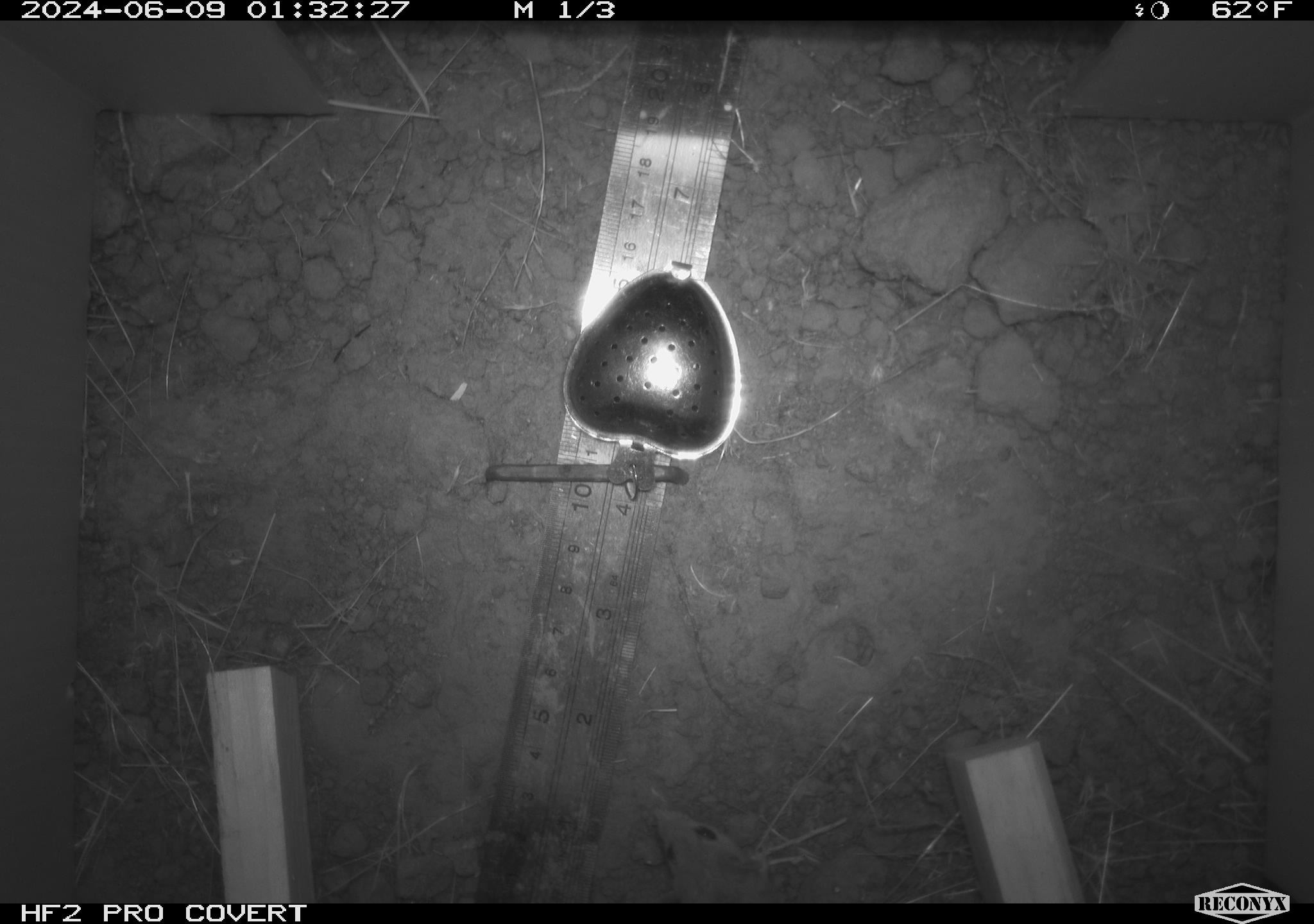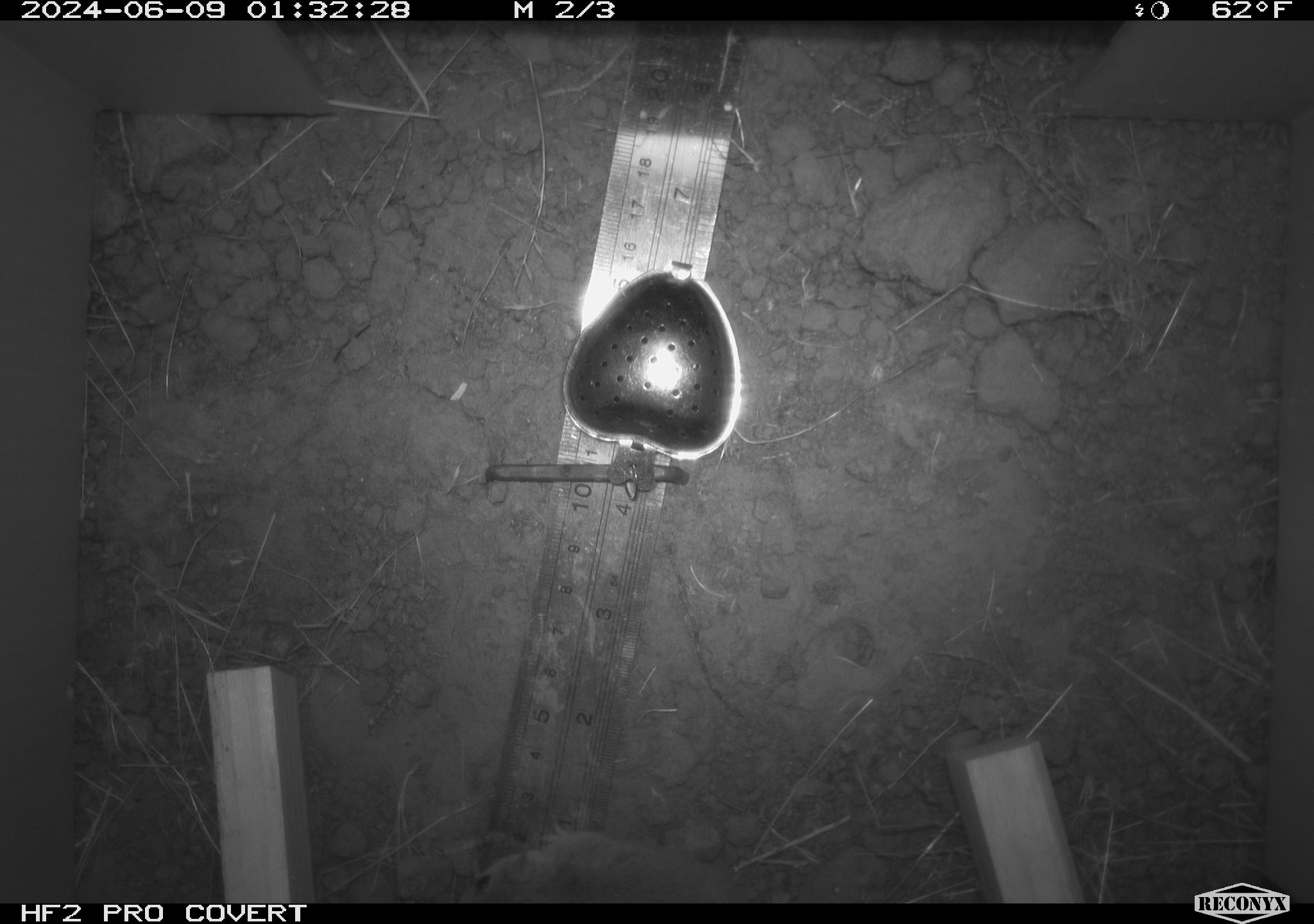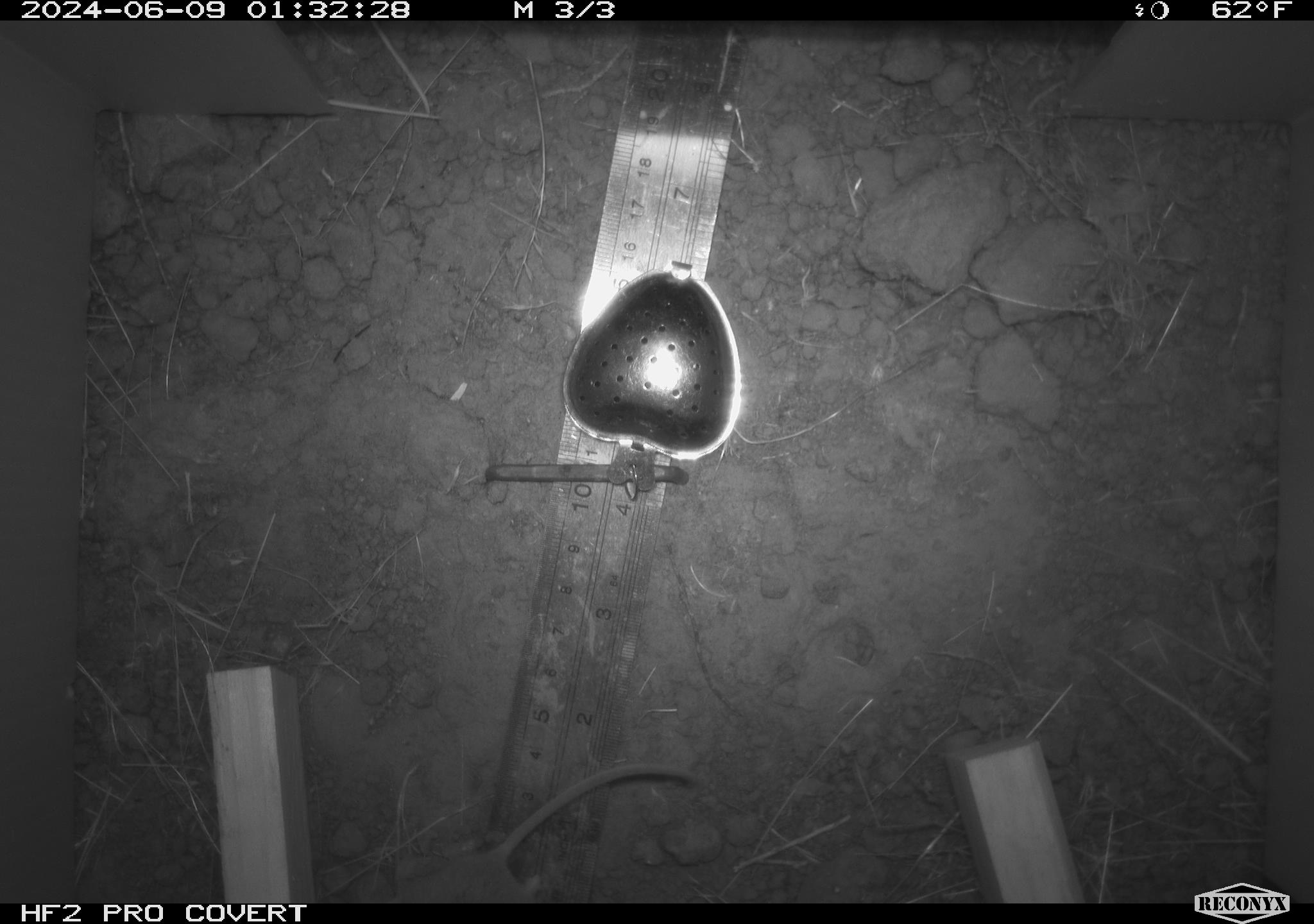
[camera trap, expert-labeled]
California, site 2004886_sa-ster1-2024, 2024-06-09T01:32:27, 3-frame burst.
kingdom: Animalia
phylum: Chordata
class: Mammalia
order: Rodentia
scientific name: Rodentia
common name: mouse species